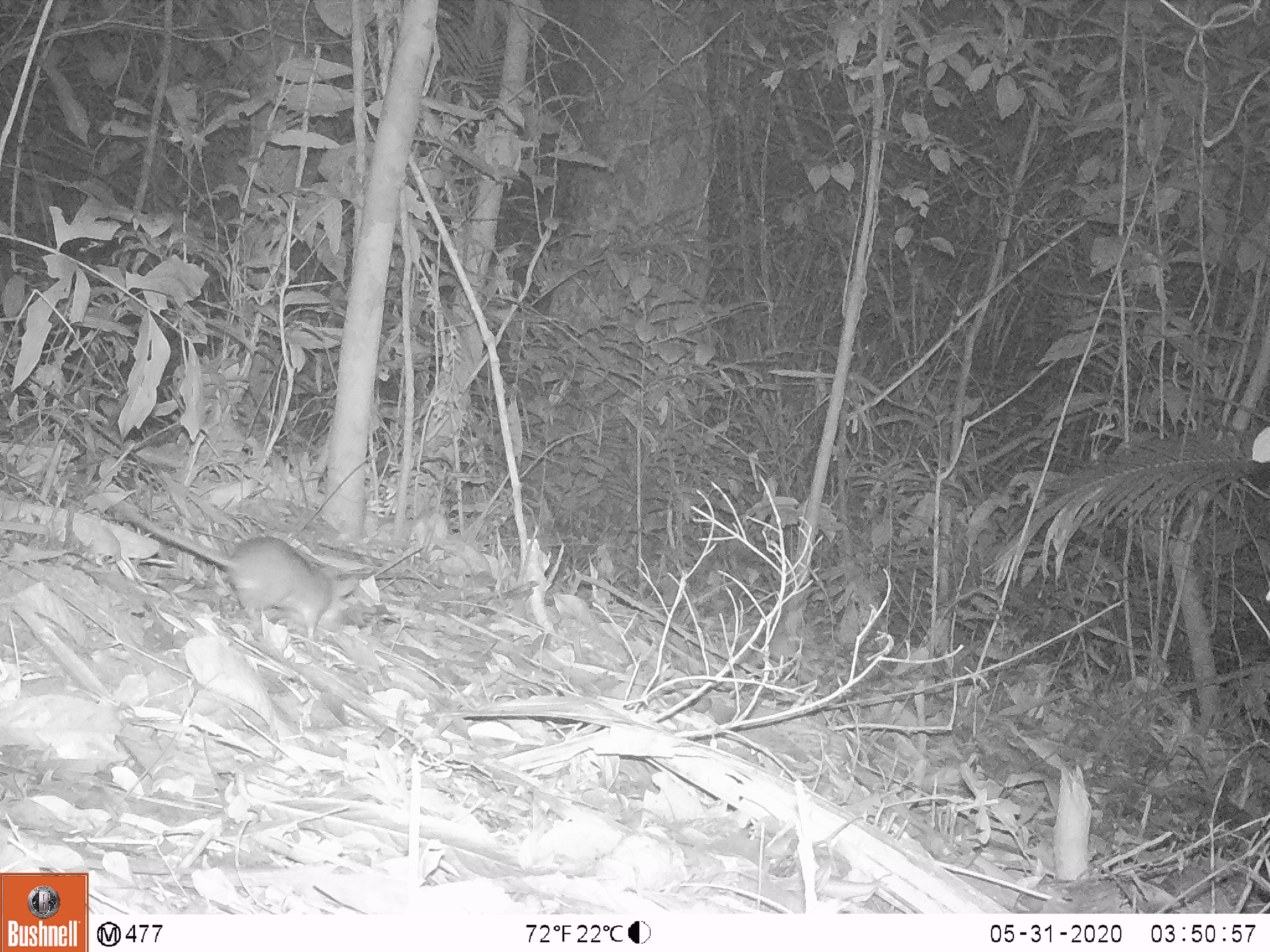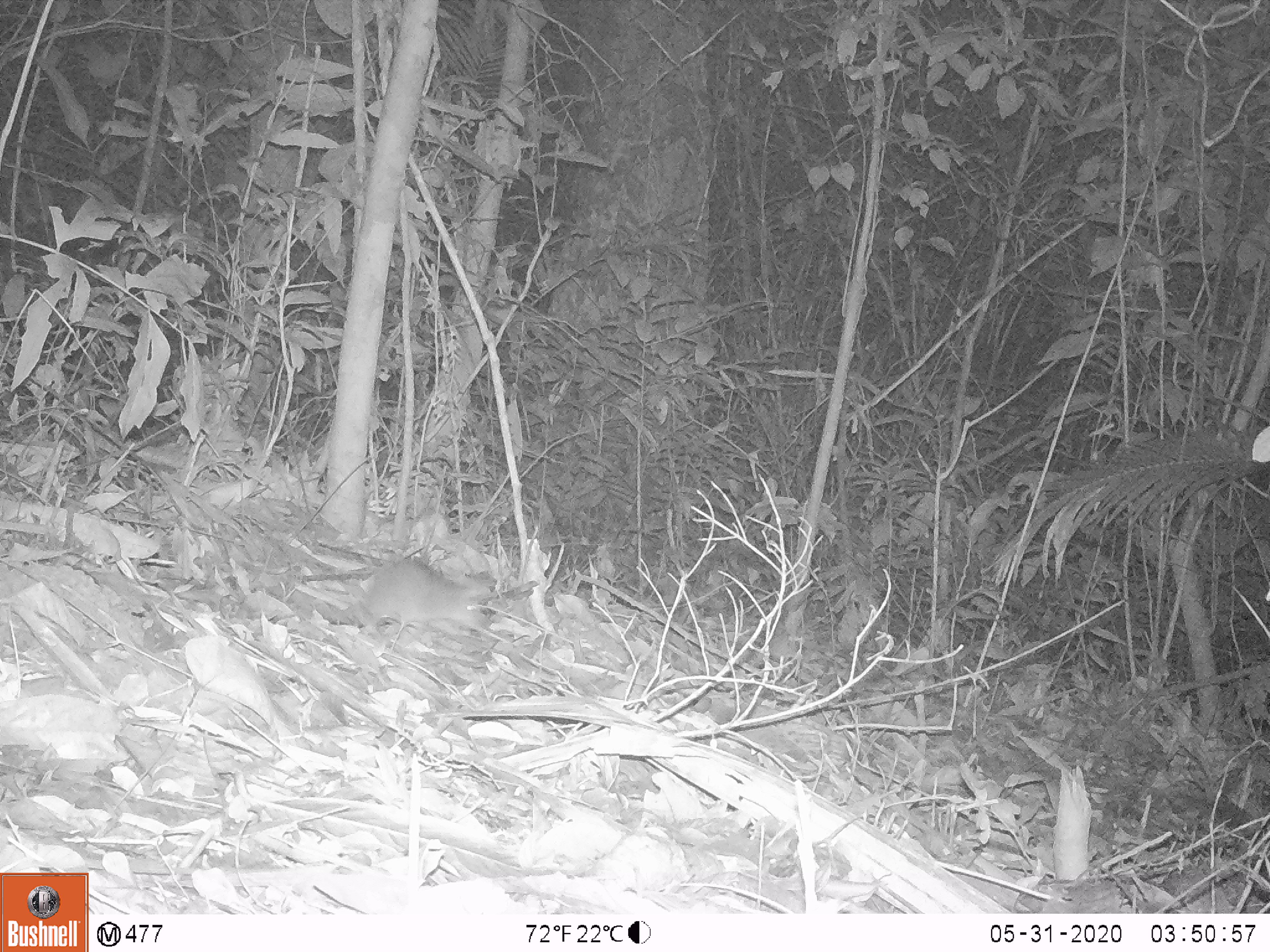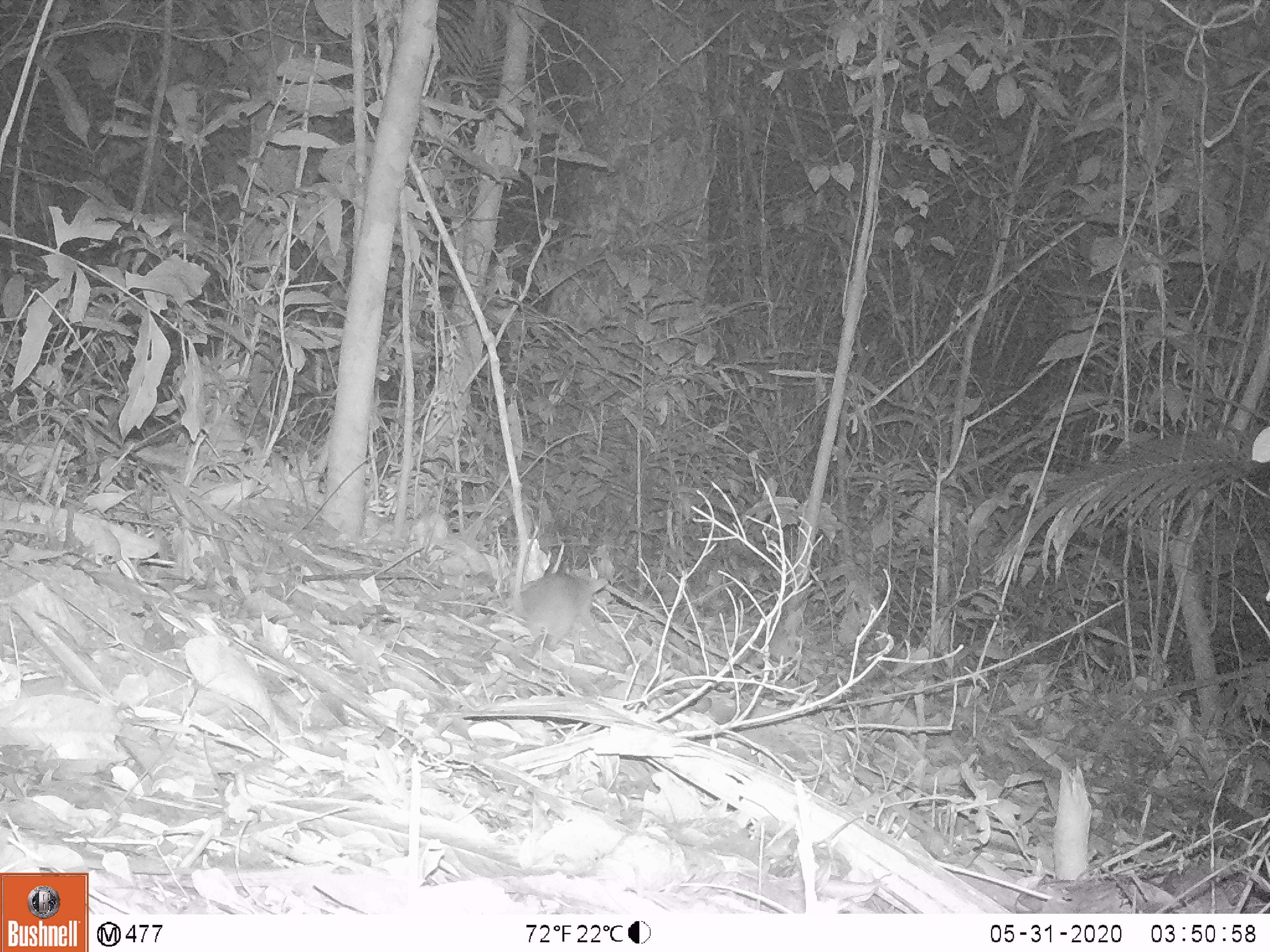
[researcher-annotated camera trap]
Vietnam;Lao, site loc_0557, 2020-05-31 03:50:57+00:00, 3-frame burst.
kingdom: Animalia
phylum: Chordata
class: Mammalia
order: Rodentia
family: Muridae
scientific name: Muridae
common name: old-world mice and rats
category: unidentified murid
Unidentified murid (old-world mice and rats) (Muridae). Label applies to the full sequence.